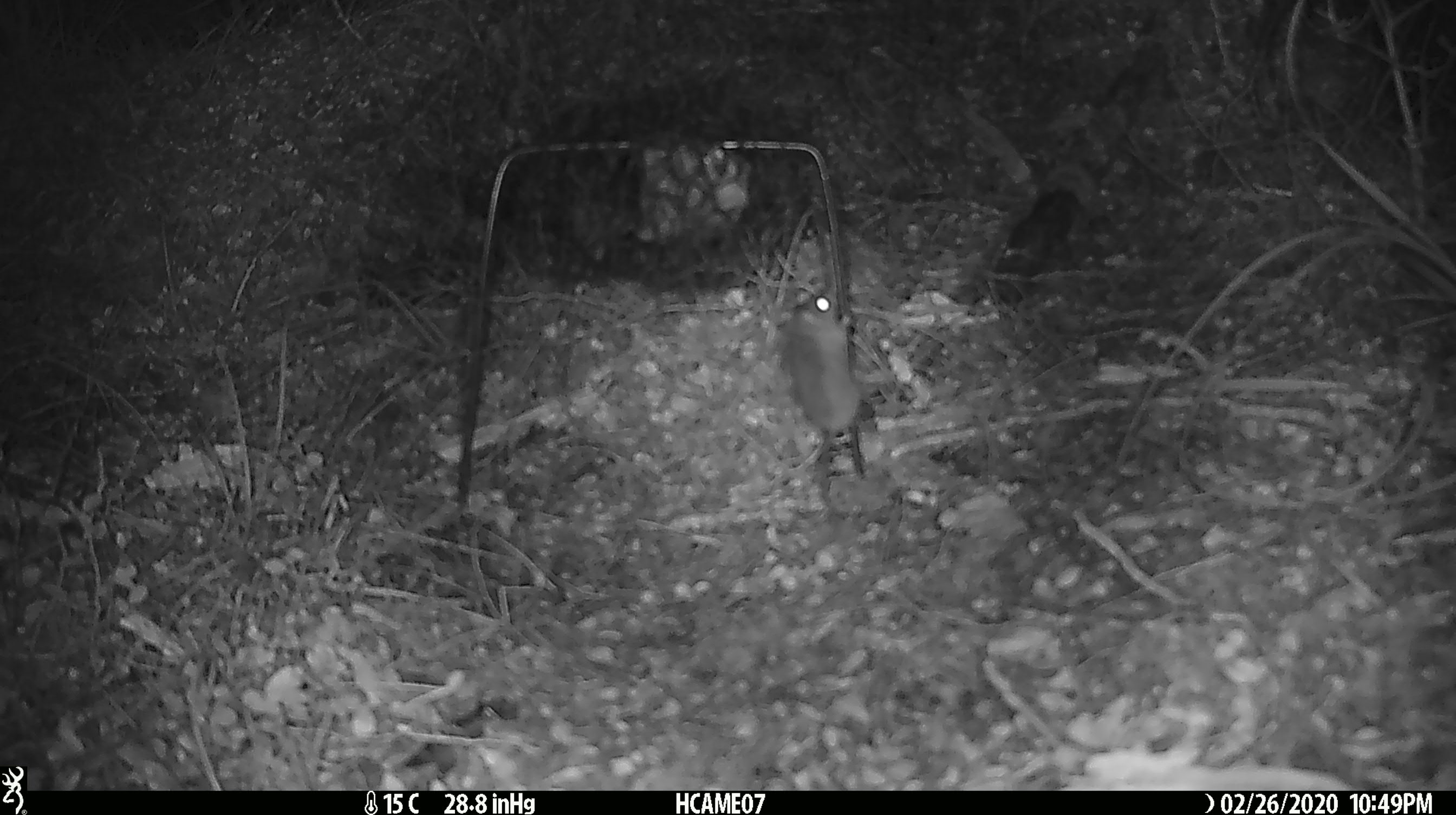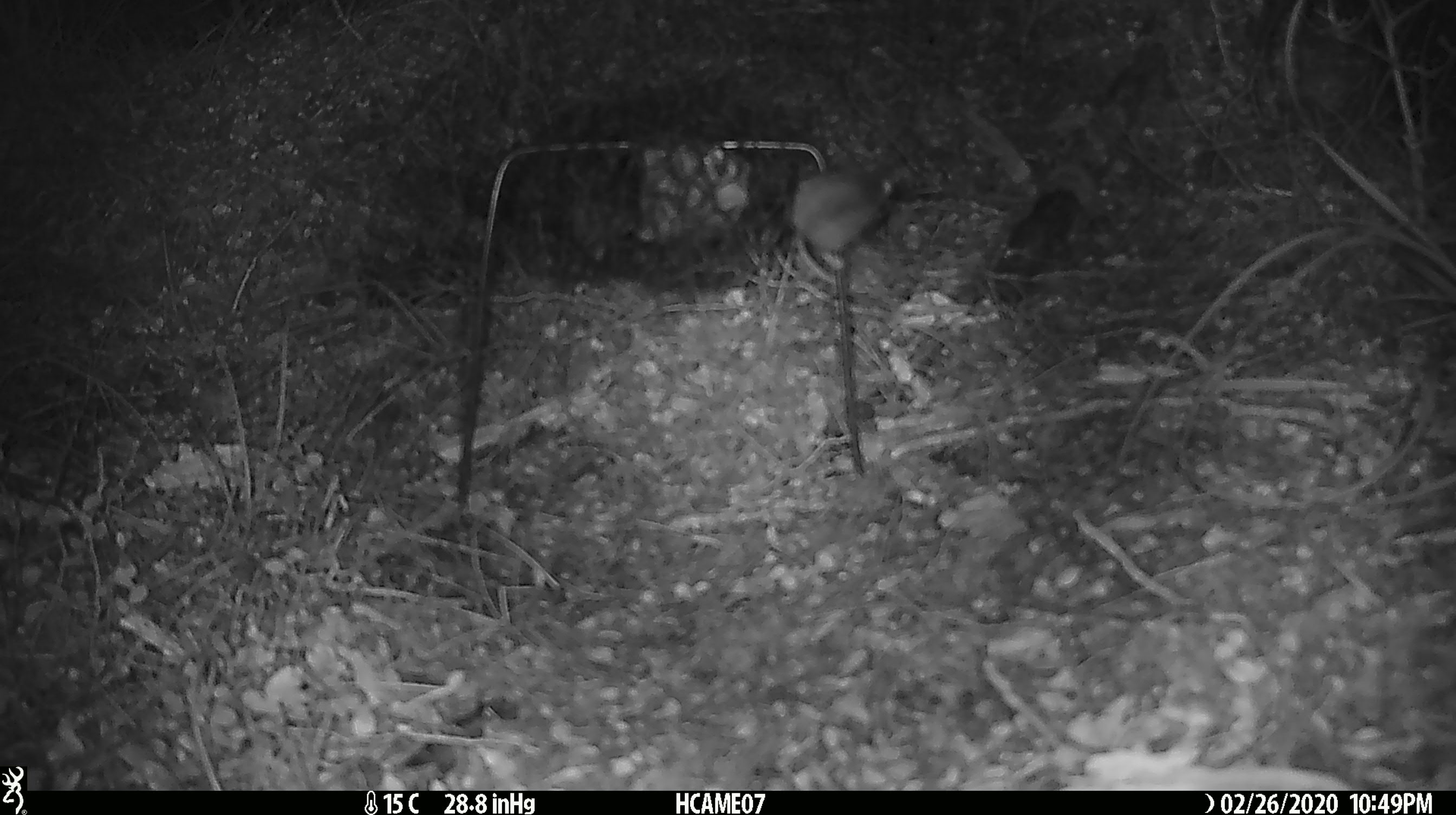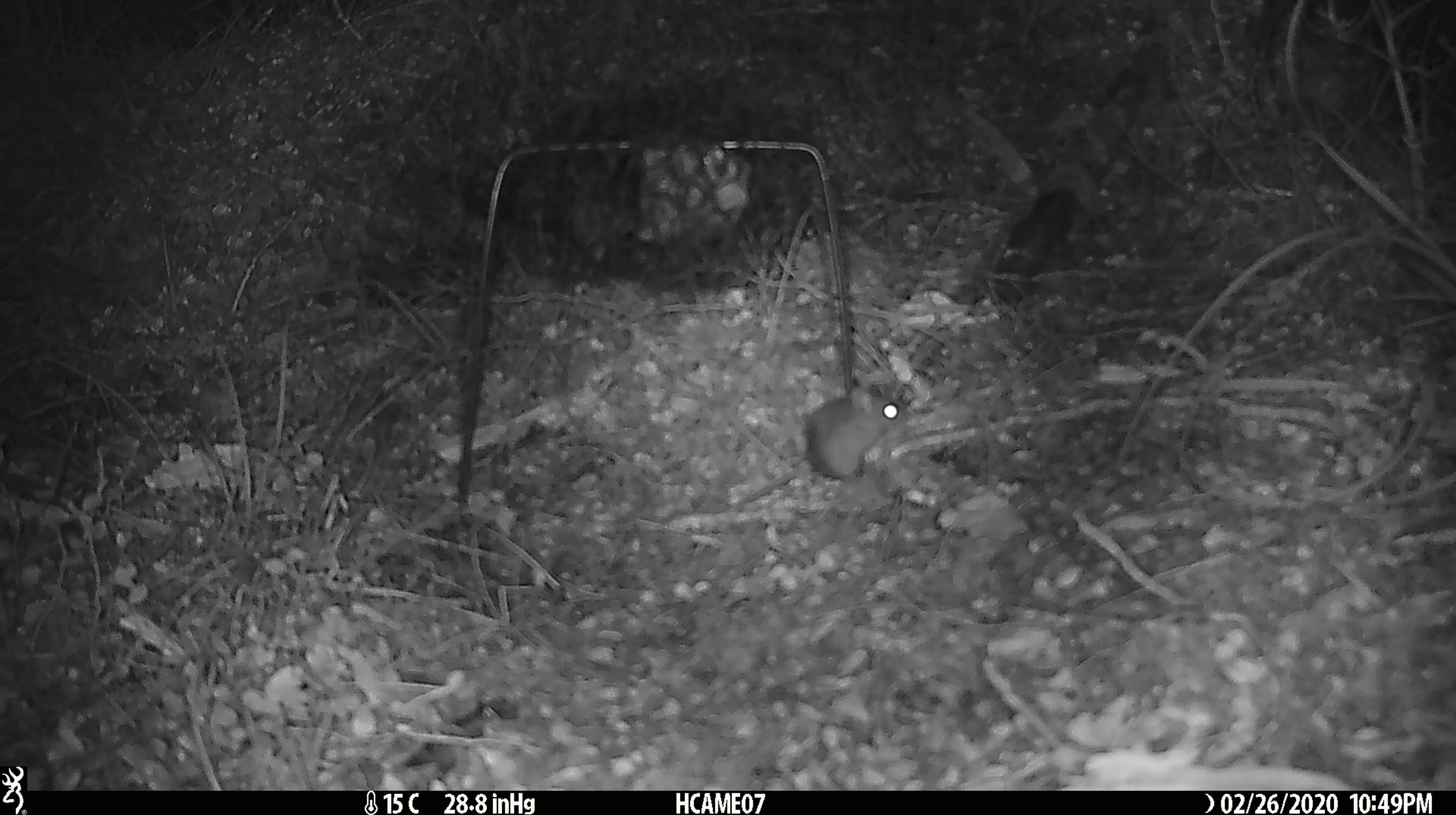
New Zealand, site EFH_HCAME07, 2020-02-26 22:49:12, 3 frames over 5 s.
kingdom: Animalia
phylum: Chordata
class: Mammalia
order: Rodentia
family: Muridae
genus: Mus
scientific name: Mus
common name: mouse